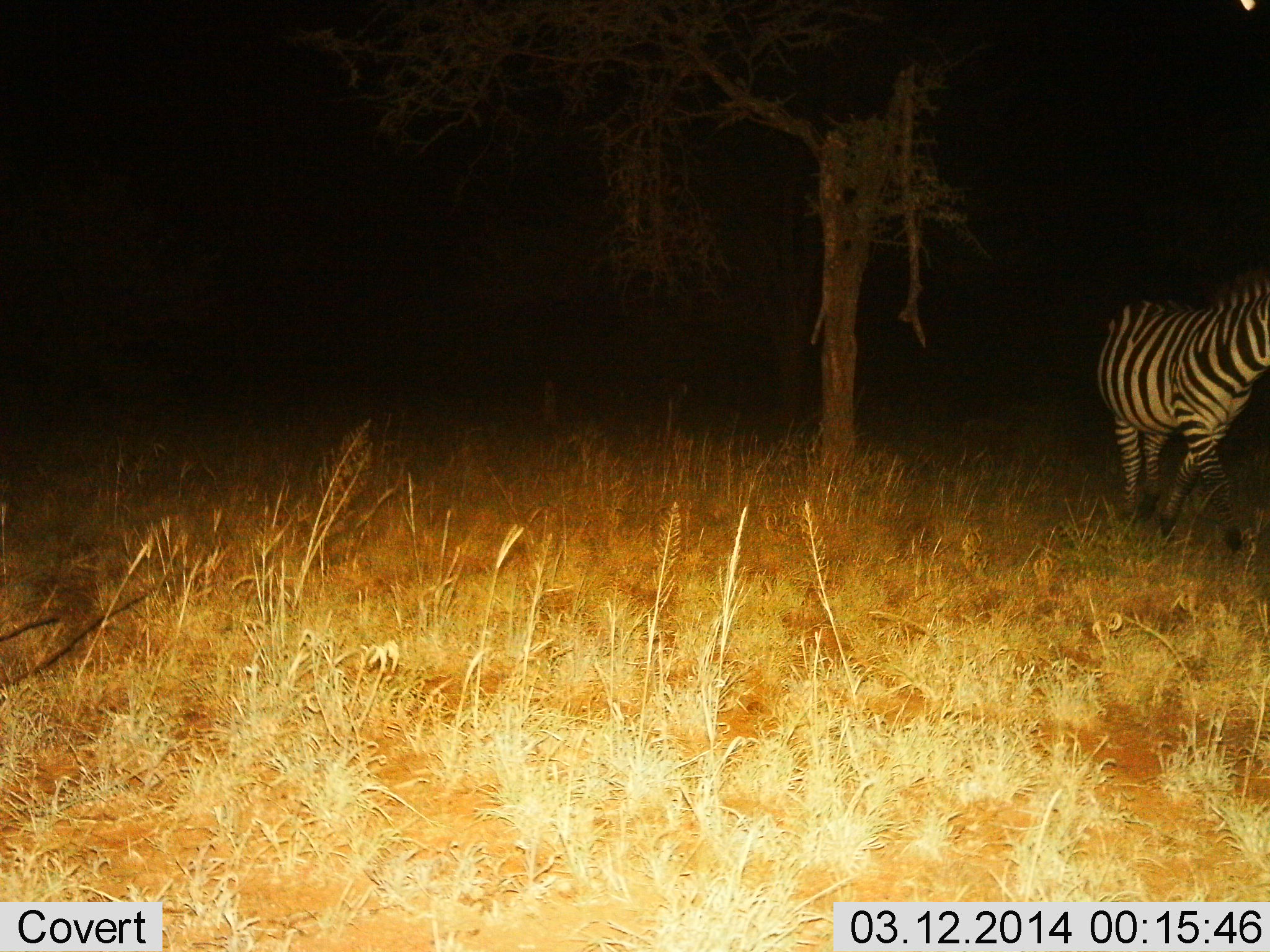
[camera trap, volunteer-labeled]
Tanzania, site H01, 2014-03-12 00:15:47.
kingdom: Animalia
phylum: Chordata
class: Mammalia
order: Perissodactyla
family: Equidae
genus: Equus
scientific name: Equus quagga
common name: plains zebra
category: zebra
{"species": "zebra (plains zebra) (Equus quagga)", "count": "1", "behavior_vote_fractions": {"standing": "50%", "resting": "0%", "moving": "60%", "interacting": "0%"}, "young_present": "0%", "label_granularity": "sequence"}